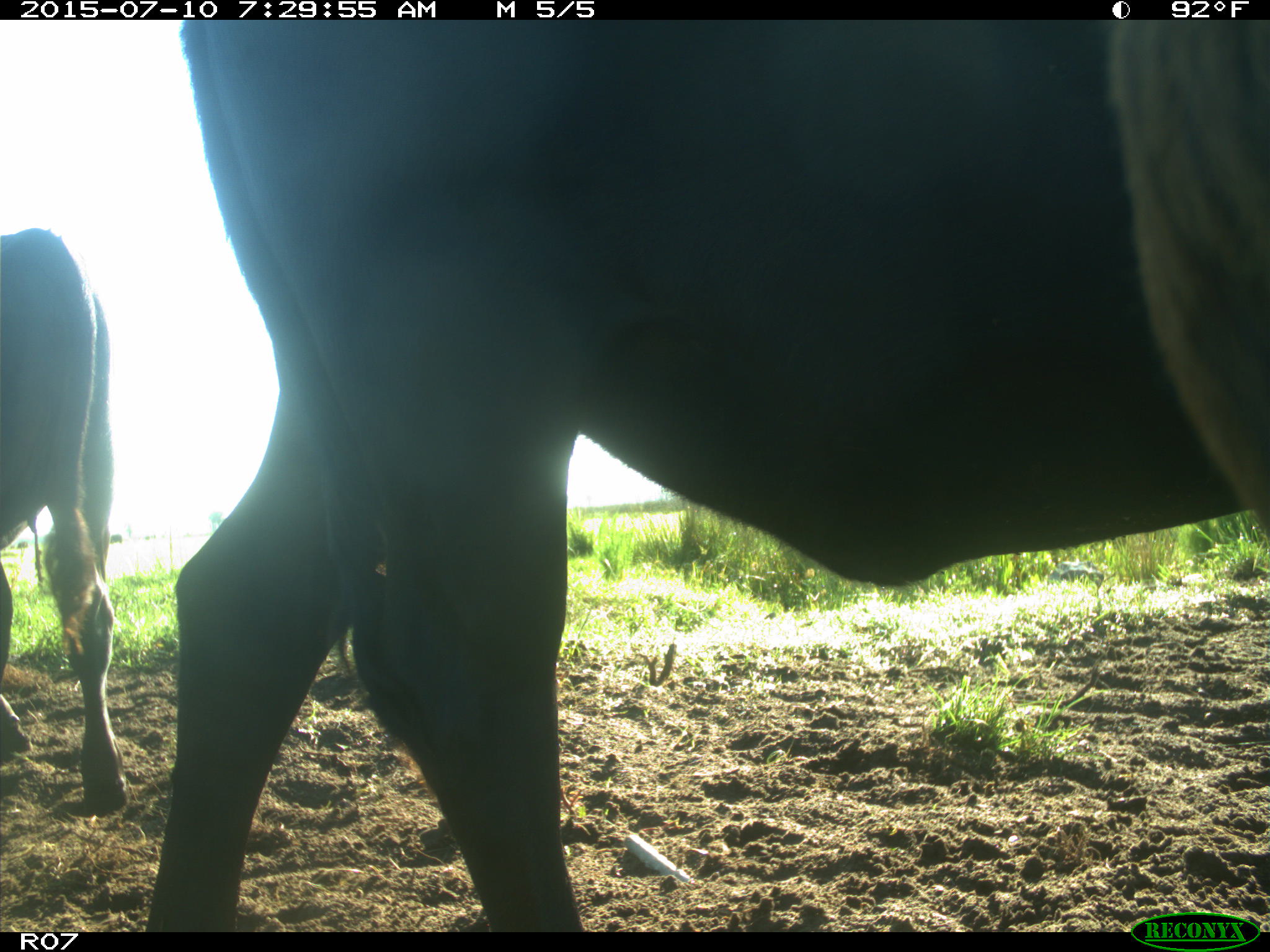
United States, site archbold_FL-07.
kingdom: Animalia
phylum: Chordata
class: Mammalia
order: Artiodactyla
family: Bovidae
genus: Bos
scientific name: Bos taurus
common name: domestic cow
Bos taurus (domestic cow).